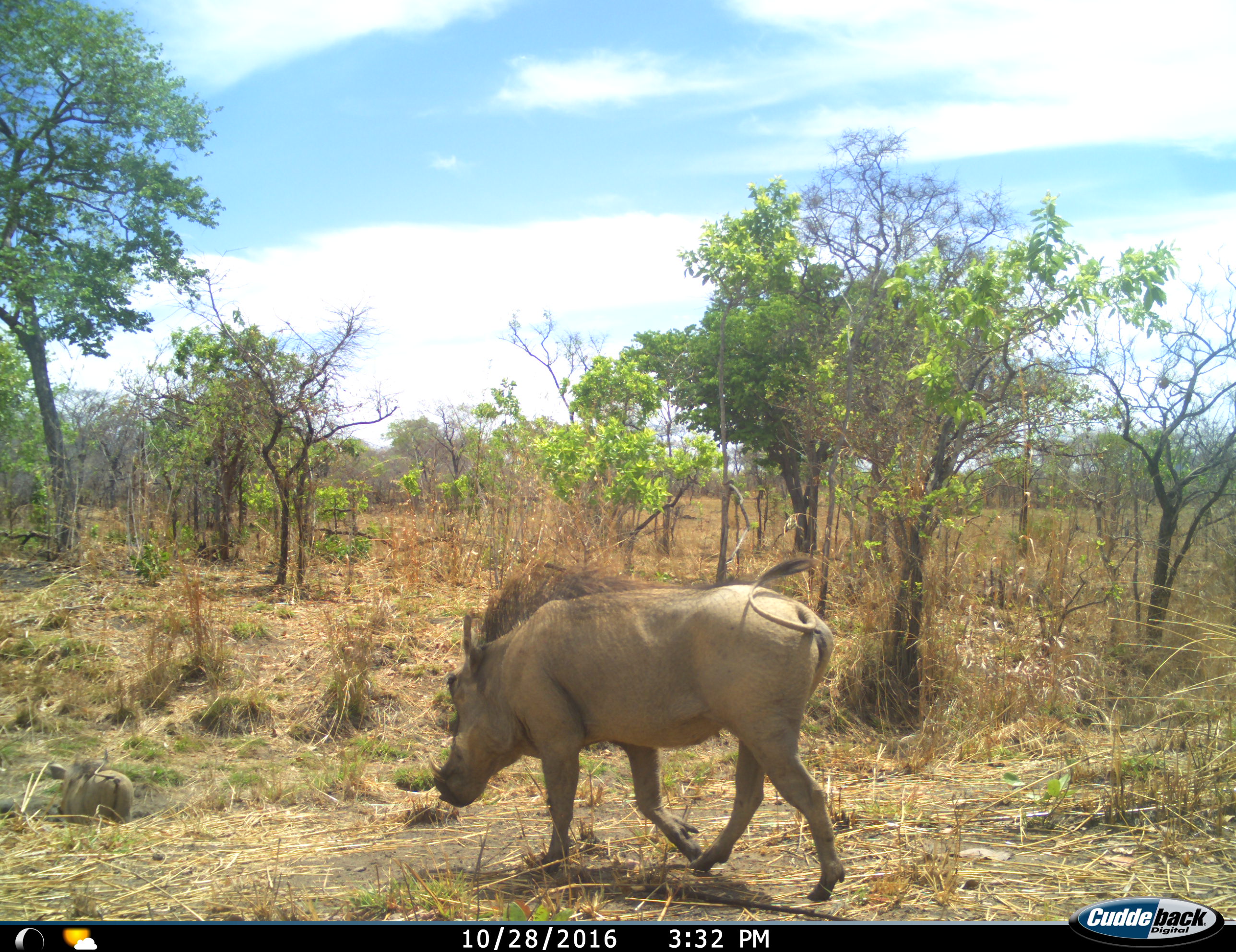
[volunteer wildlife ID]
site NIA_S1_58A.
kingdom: Animalia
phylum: Chordata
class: Mammalia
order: Artiodactyla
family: Suidae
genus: Phacochoerus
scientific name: Phacochoerus africanus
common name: warthog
Warthog (Phacochoerus africanus), count 2. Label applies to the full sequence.